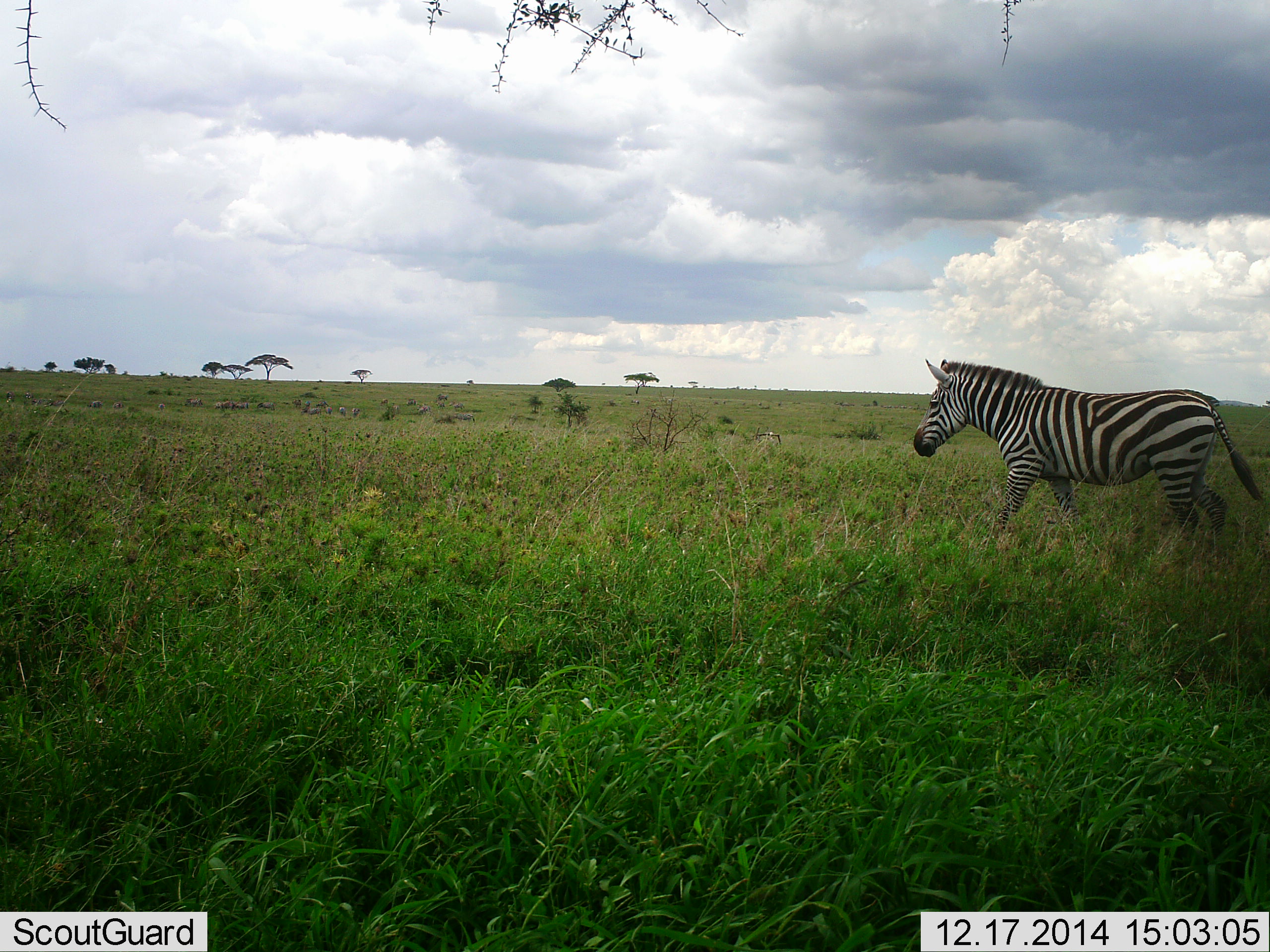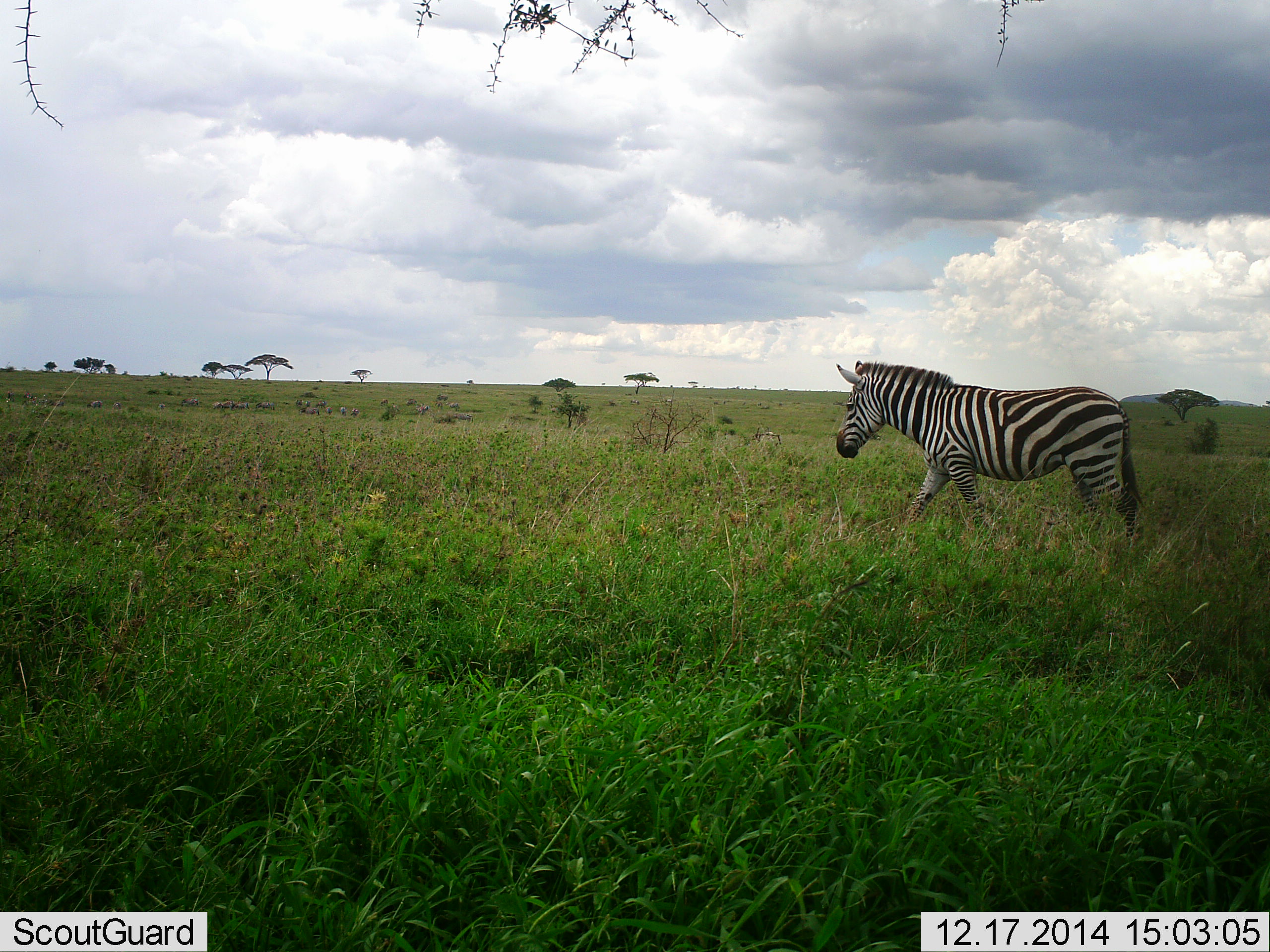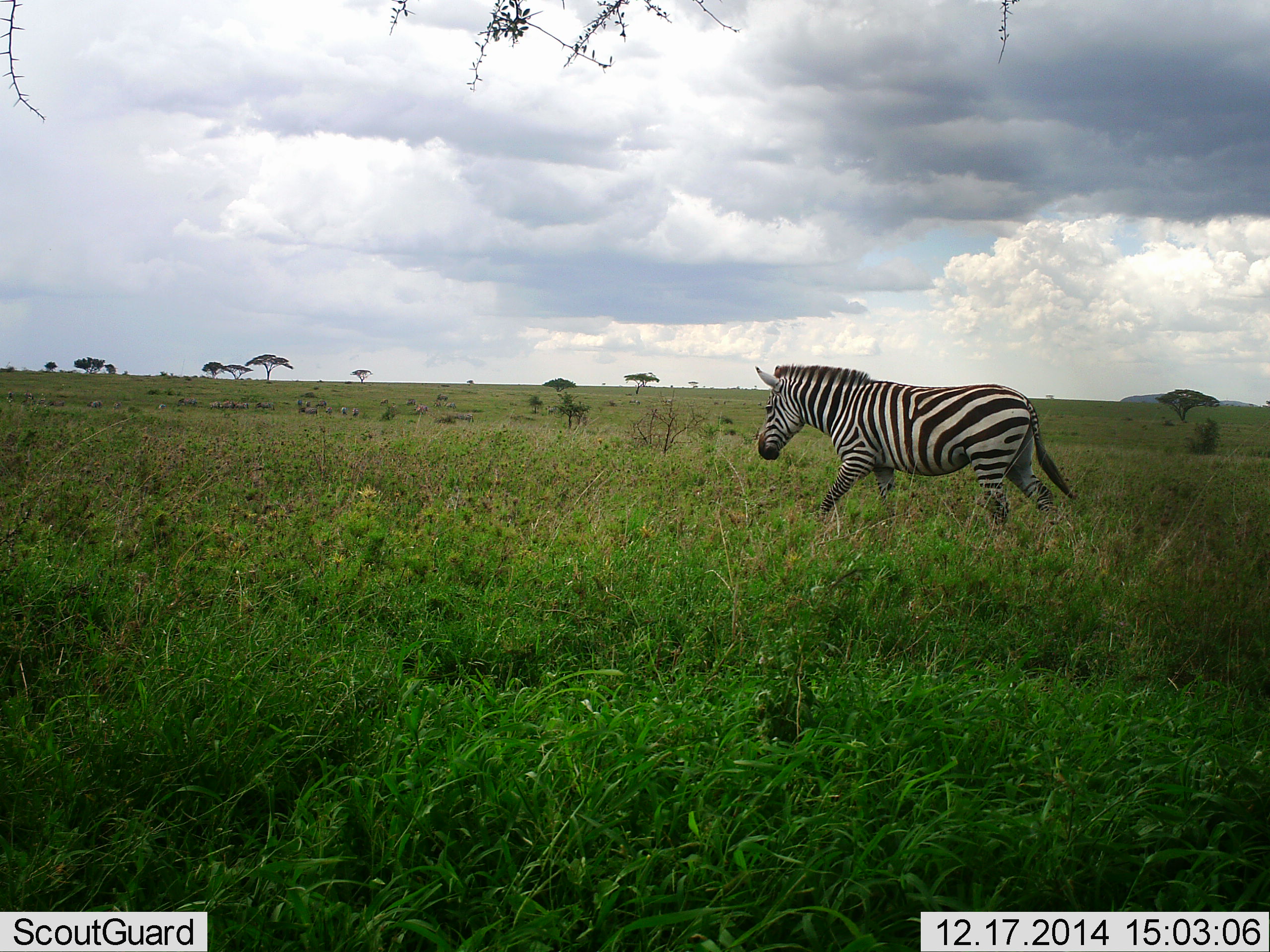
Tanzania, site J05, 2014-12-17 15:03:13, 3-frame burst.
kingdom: Animalia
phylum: Chordata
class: Mammalia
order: Perissodactyla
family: Equidae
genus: Equus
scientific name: Equus quagga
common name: plains zebra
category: zebra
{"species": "zebra (plains zebra) (Equus quagga)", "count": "1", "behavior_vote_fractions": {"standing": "10%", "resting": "0%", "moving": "90%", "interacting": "0%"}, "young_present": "0%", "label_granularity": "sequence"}